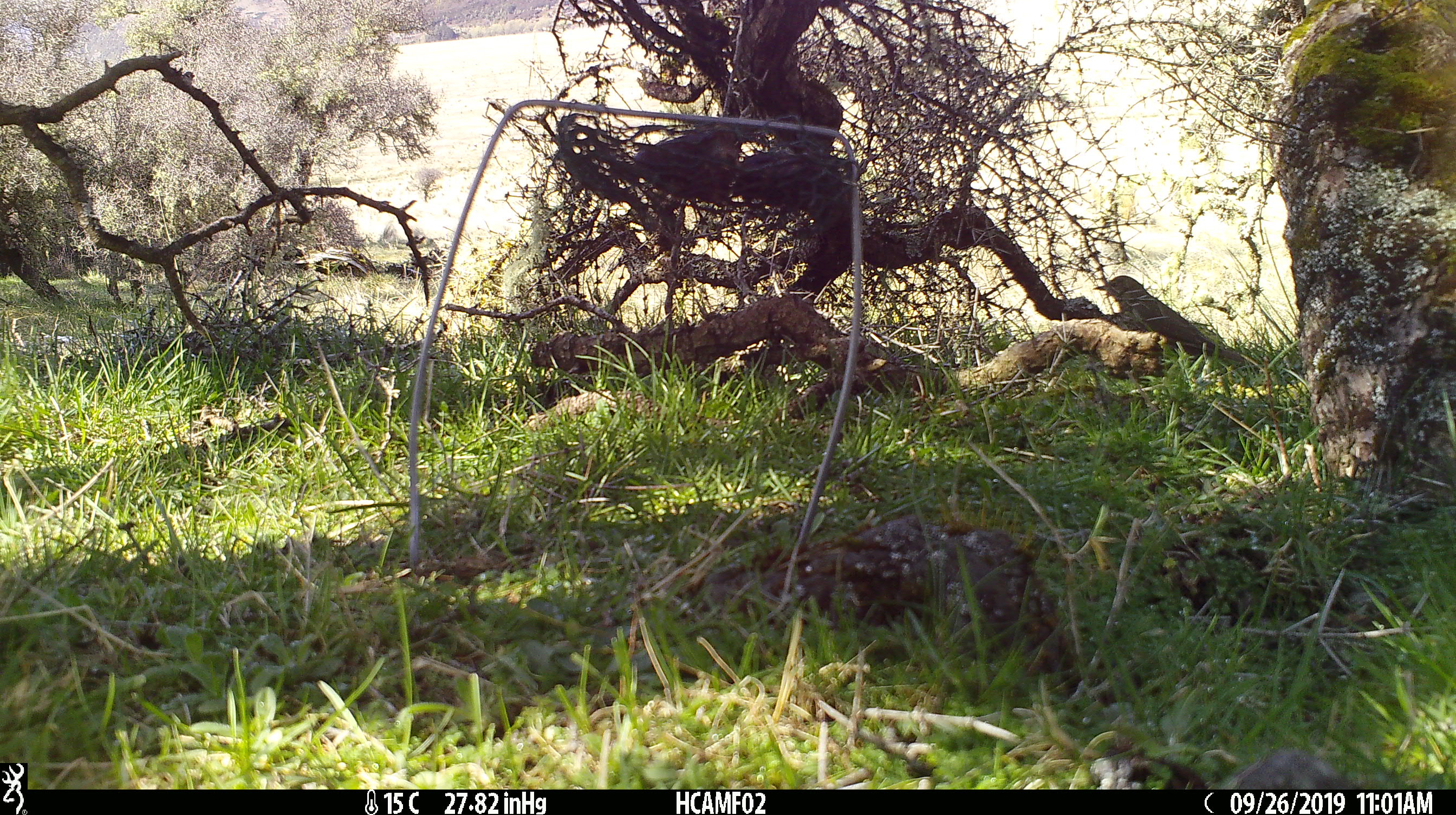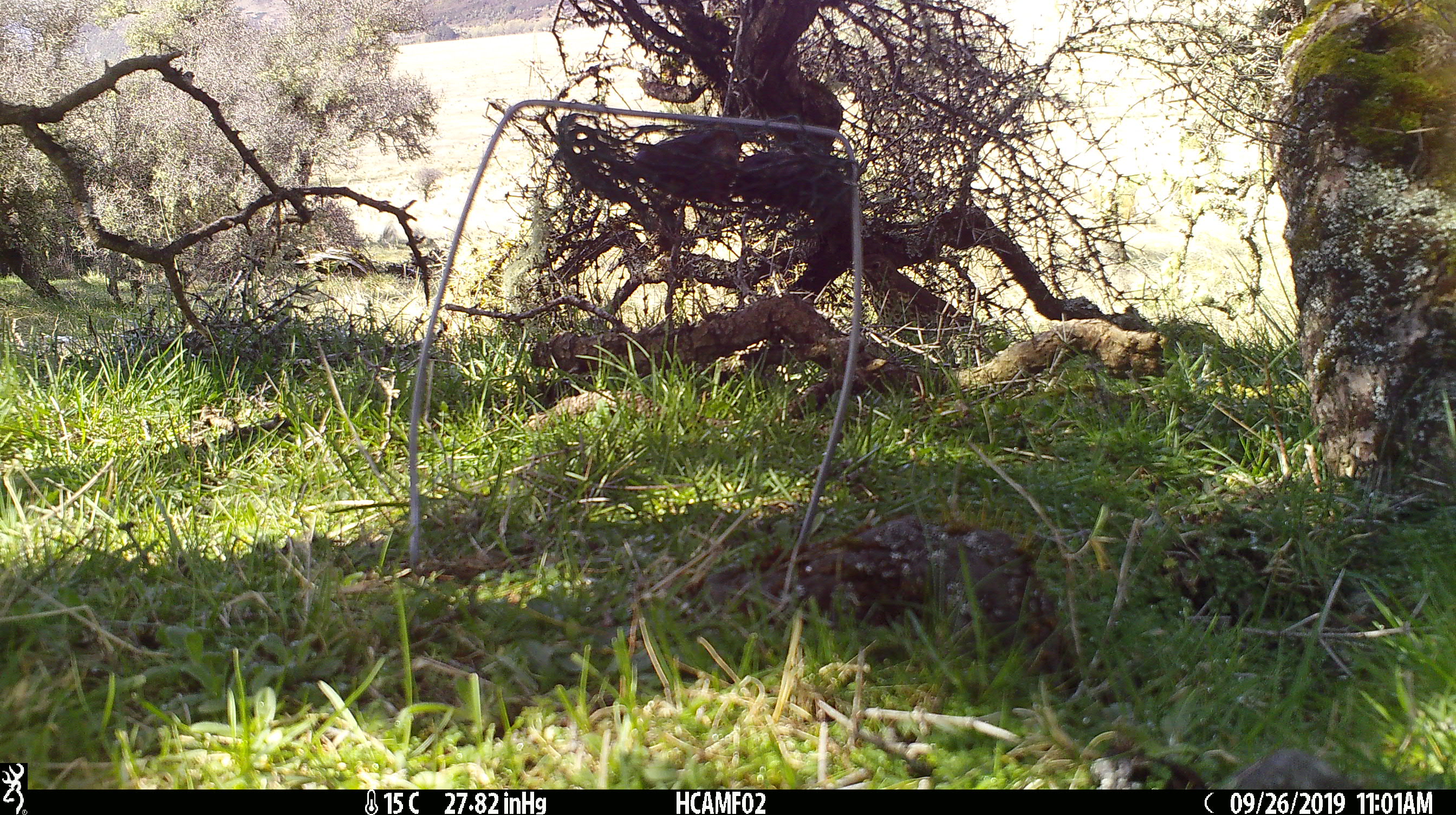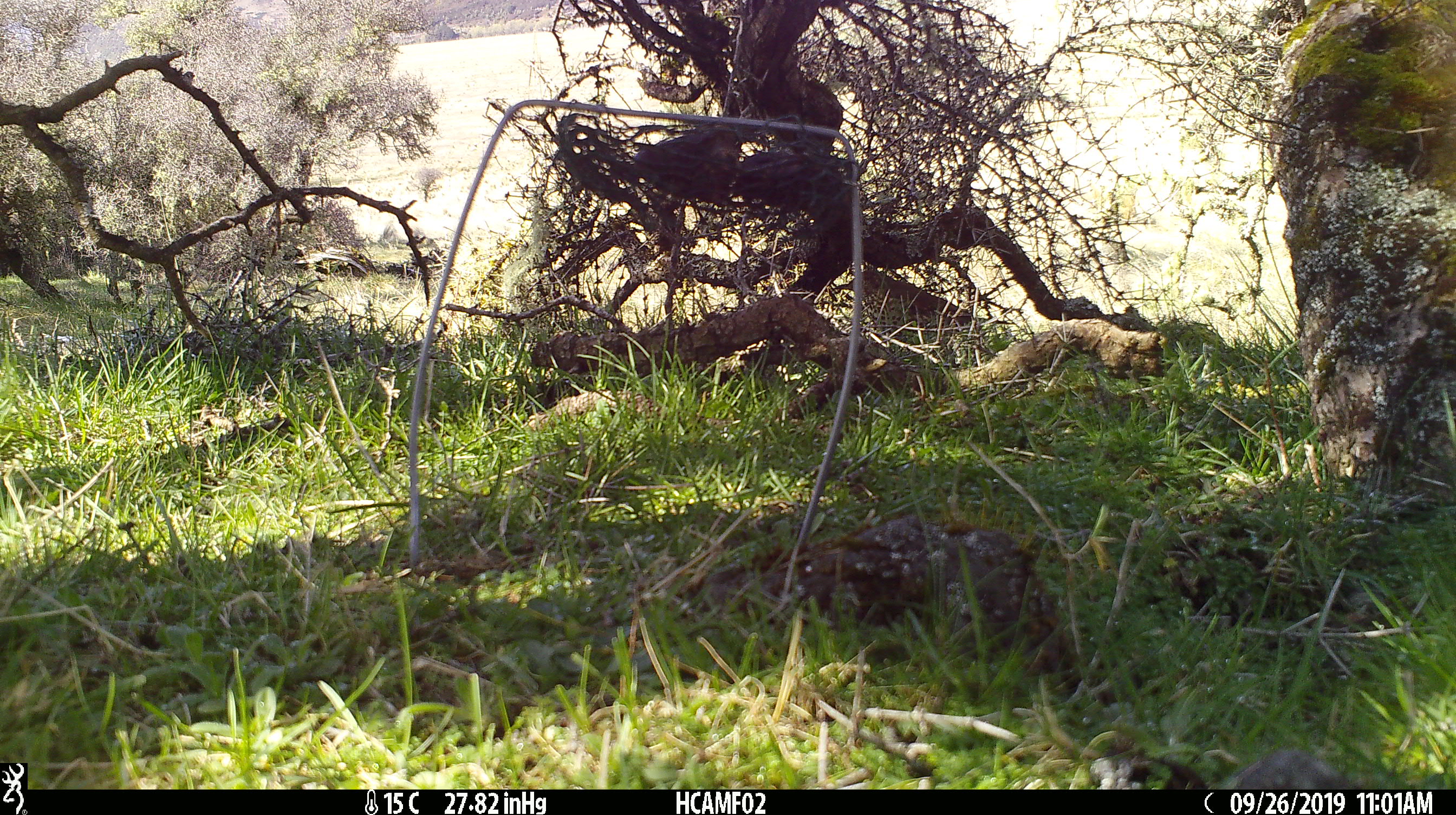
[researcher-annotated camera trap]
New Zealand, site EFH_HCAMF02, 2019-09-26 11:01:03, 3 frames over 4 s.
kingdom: Animalia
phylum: Chordata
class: Aves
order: Passeriformes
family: Turdidae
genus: Turdus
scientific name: Turdus philomelos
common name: song thrush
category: thrush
Thrush (song thrush) (Turdus philomelos).